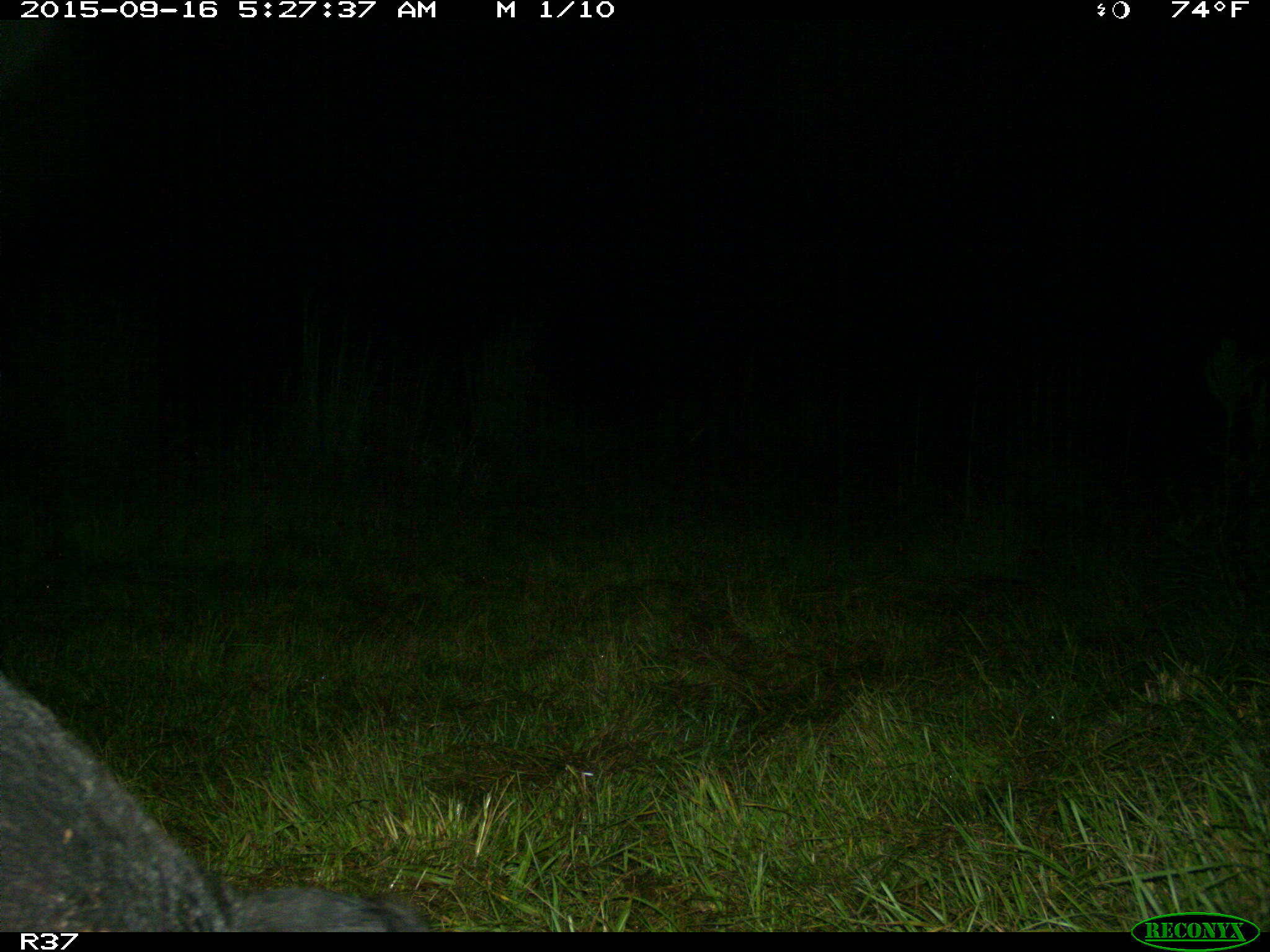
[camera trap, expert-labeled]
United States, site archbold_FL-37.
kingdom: Animalia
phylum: Chordata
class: Mammalia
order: Artiodactyla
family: Suidae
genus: Sus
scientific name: Sus scrofa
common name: wild boar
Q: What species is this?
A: Sus scrofa (wild boar).